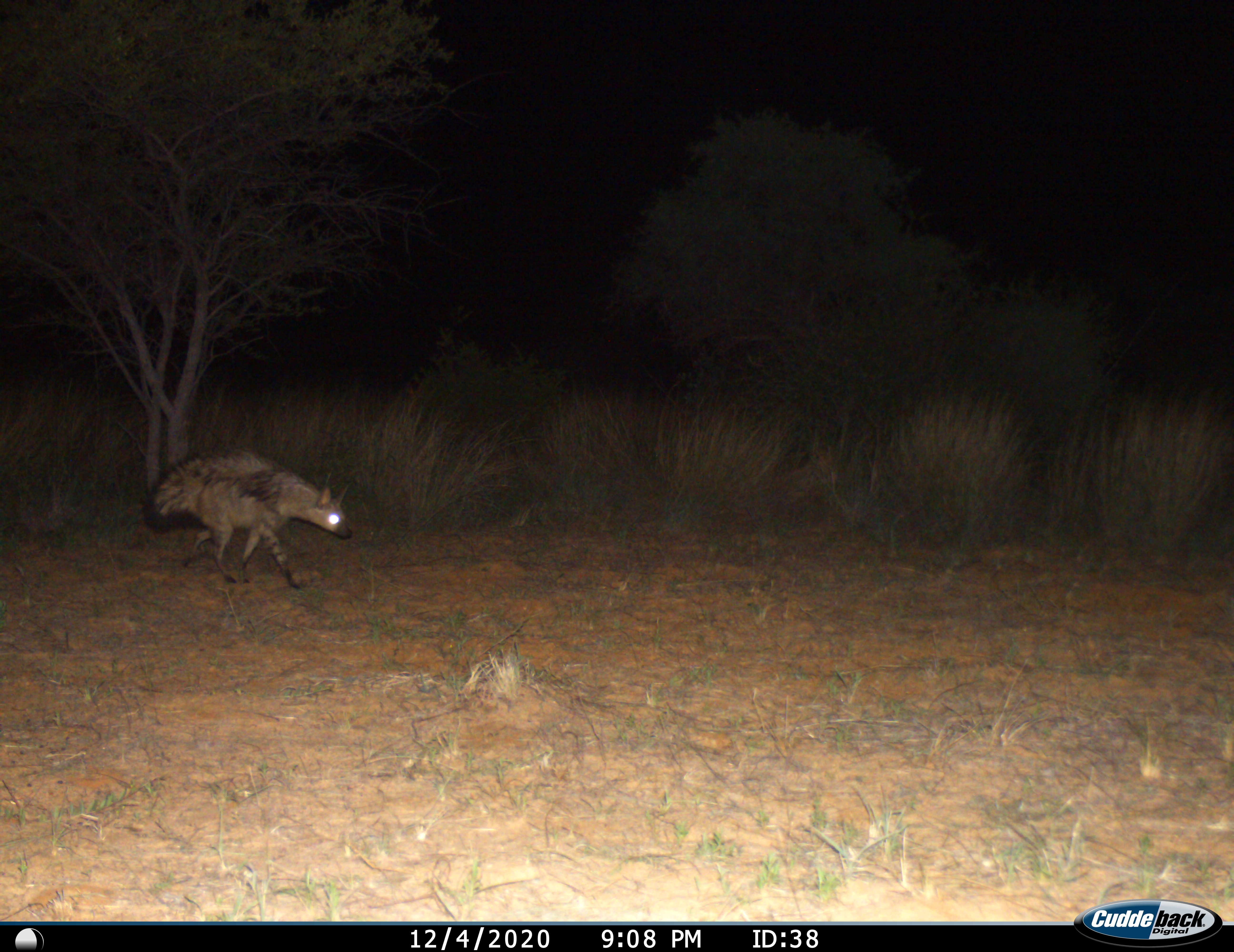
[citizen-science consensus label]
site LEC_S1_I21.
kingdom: Animalia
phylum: Chordata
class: Mammalia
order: Carnivora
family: Hyaenidae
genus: Proteles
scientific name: Proteles cristatus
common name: aardwolf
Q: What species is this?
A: Aardwolf (Proteles cristatus).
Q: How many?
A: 1.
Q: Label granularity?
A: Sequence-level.